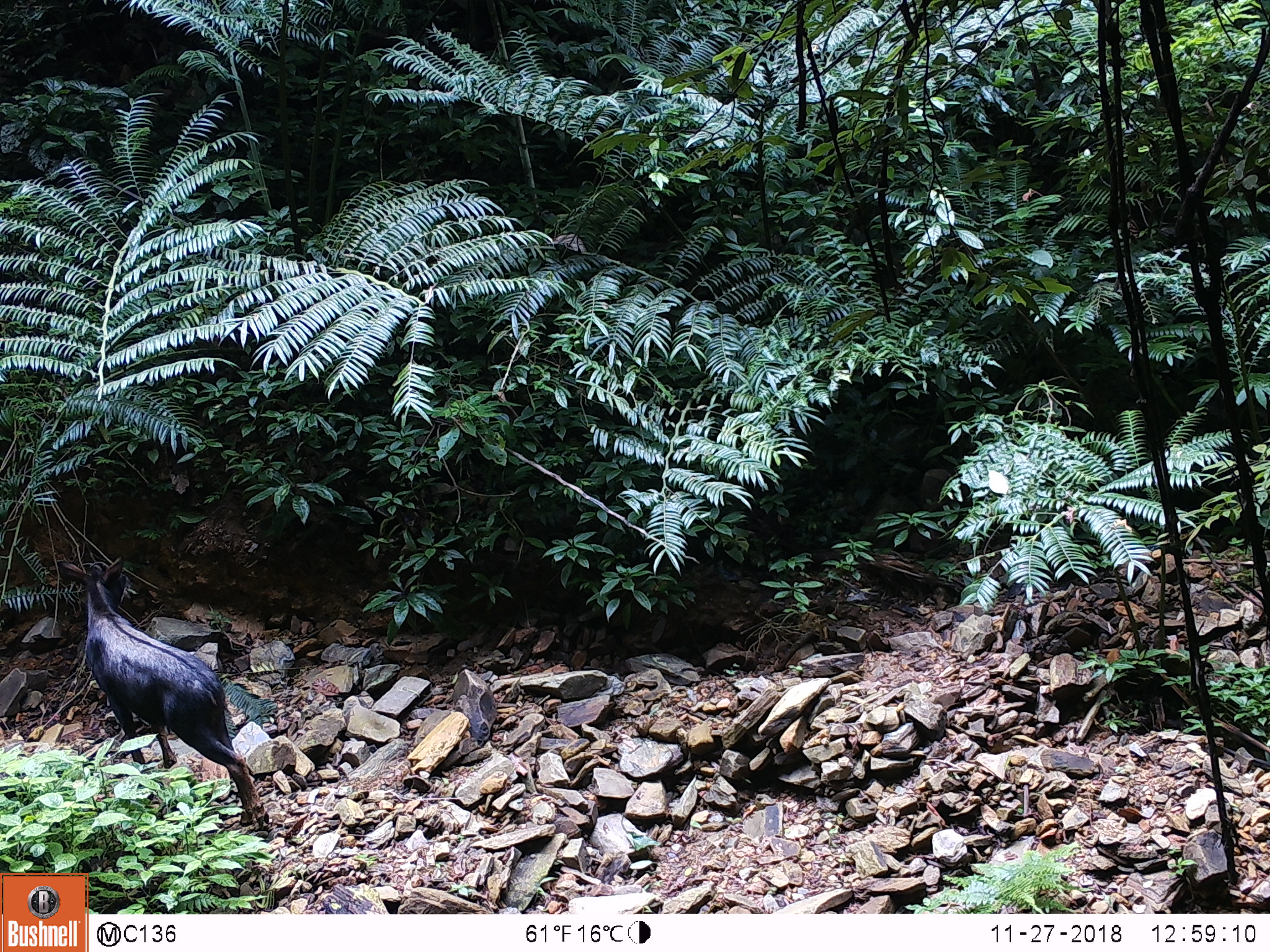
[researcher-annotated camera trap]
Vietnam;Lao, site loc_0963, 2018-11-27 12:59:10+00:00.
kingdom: Animalia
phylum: Chordata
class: Mammalia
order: Artiodactyla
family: Bovidae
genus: Capricornis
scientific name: Capricornis sumatraensis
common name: chinese serow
Chinese serow (Capricornis sumatraensis). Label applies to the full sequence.